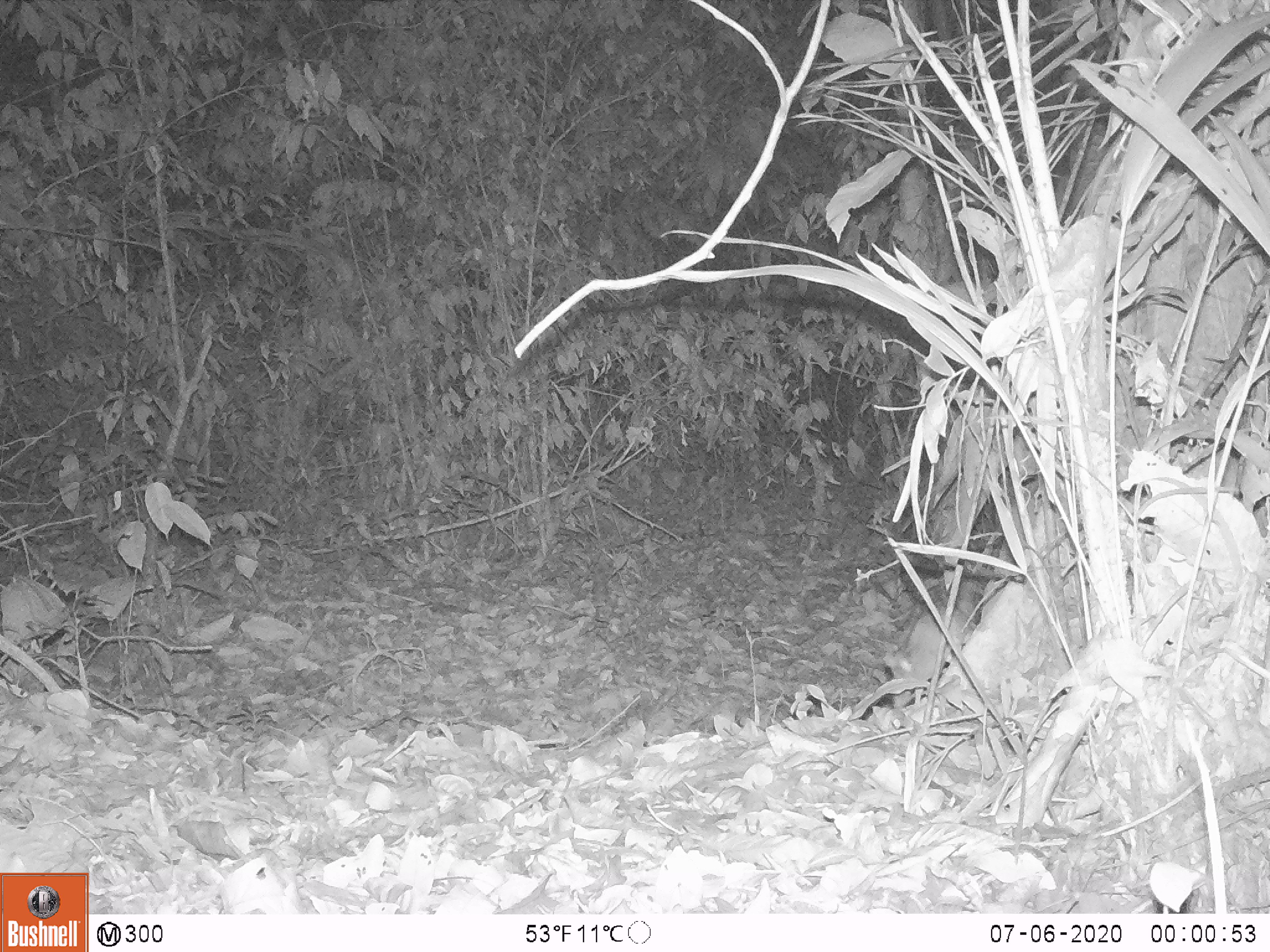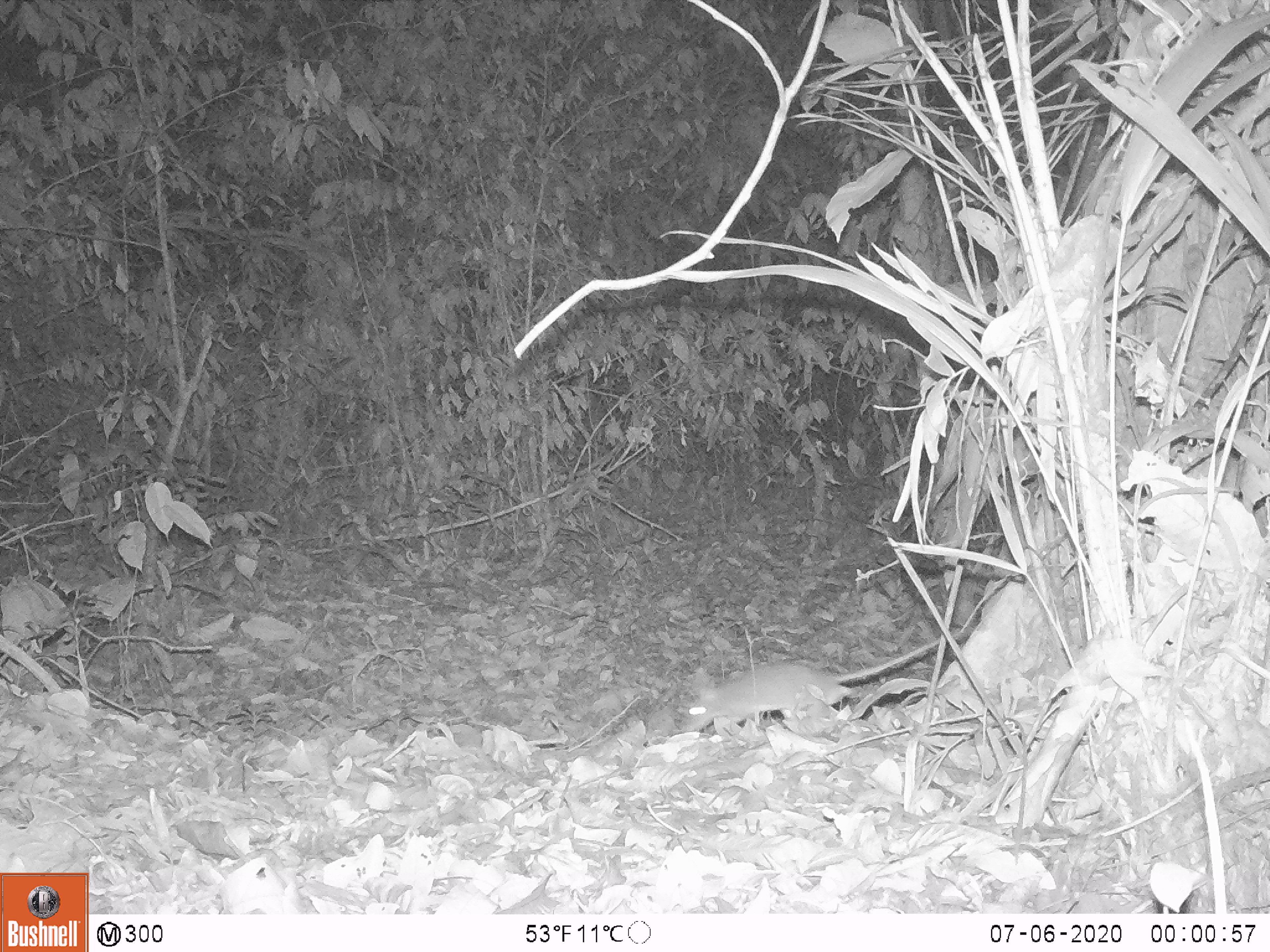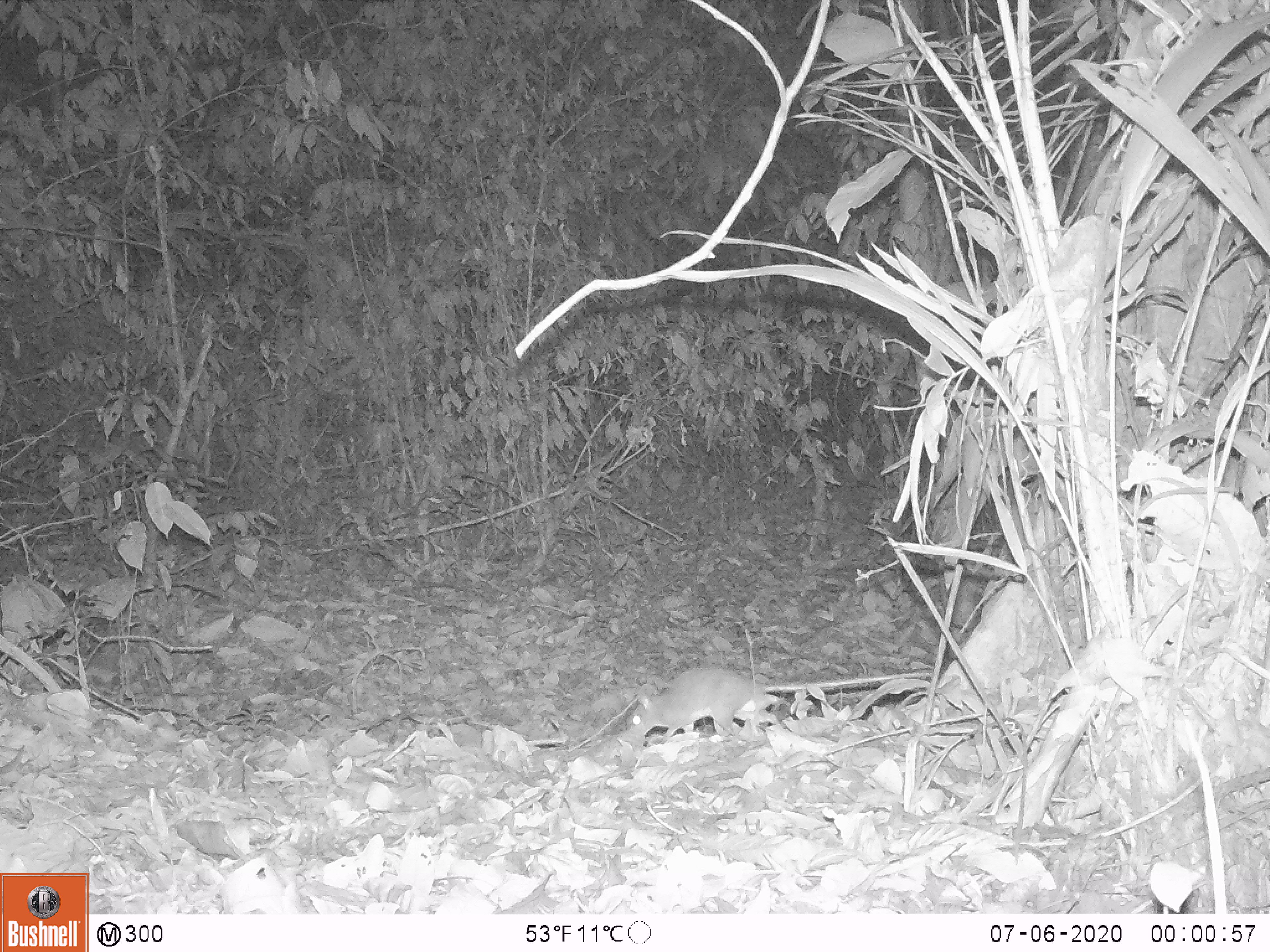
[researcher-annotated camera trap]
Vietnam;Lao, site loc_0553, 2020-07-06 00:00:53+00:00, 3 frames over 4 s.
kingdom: Animalia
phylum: Chordata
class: Mammalia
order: Rodentia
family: Muridae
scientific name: Muridae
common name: old-world mice and rats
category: unidentified murid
Unidentified murid (old-world mice and rats) (Muridae). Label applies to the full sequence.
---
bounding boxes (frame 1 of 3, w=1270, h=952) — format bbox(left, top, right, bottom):
unidentified murid: bbox(883, 609, 974, 709)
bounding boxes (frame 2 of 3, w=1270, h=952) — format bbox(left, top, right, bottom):
unidentified murid: bbox(681, 626, 977, 732)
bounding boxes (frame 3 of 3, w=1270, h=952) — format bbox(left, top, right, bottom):
unidentified murid: bbox(628, 667, 933, 737)